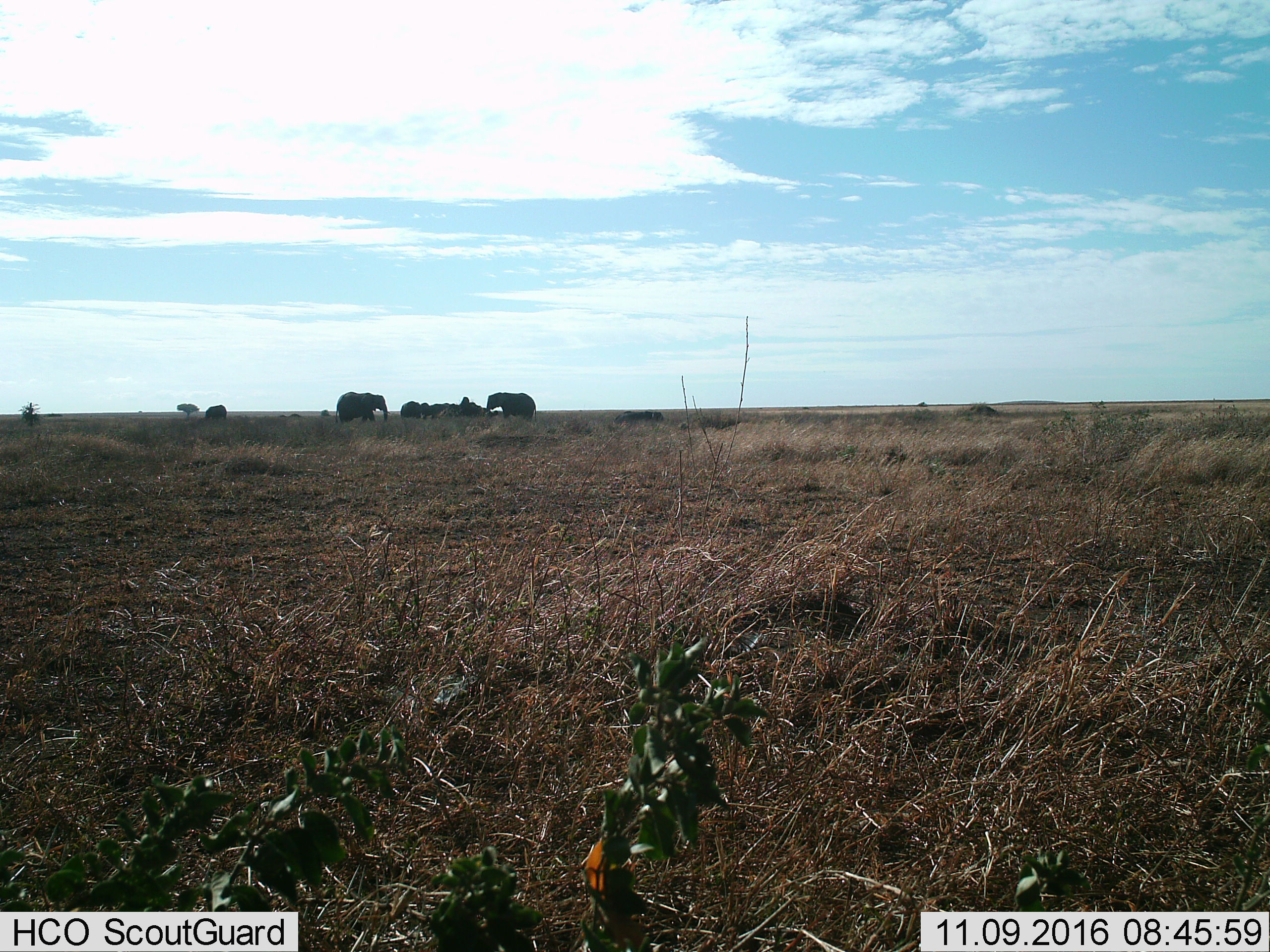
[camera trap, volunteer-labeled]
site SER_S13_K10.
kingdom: Animalia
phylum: Chordata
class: Mammalia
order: Proboscidea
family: Elephantidae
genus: Loxodonta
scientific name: Loxodonta africana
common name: african bush elephant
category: elephant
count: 5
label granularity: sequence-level